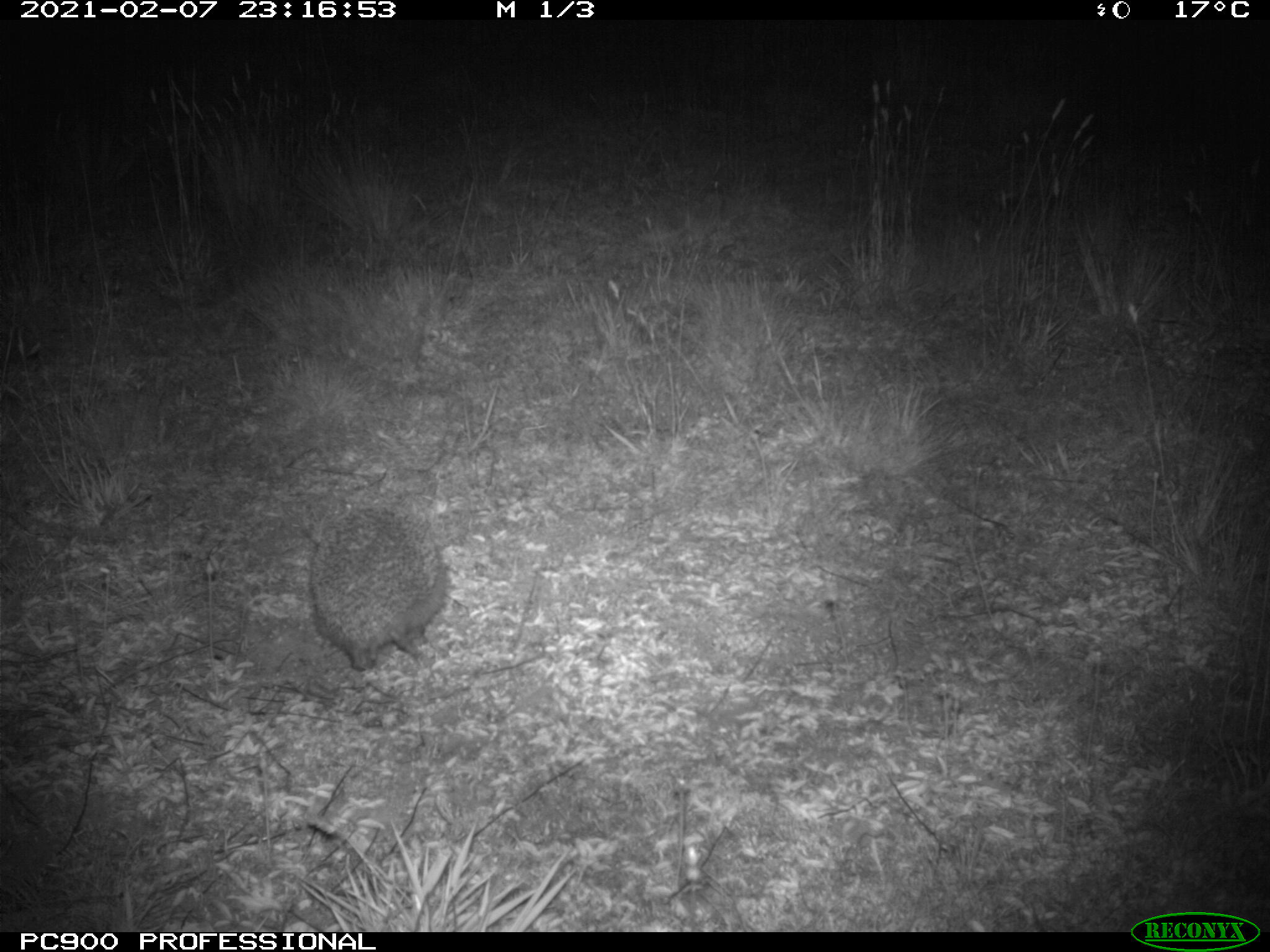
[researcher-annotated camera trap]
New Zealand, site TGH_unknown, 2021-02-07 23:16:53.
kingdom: Animalia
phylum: Chordata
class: Mammalia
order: Eulipotyphla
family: Erinaceidae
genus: Erinaceus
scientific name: Erinaceus europaeus europaeus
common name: european hedgehog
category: hedgehog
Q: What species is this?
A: Hedgehog (european hedgehog) (Erinaceus europaeus europaeus).